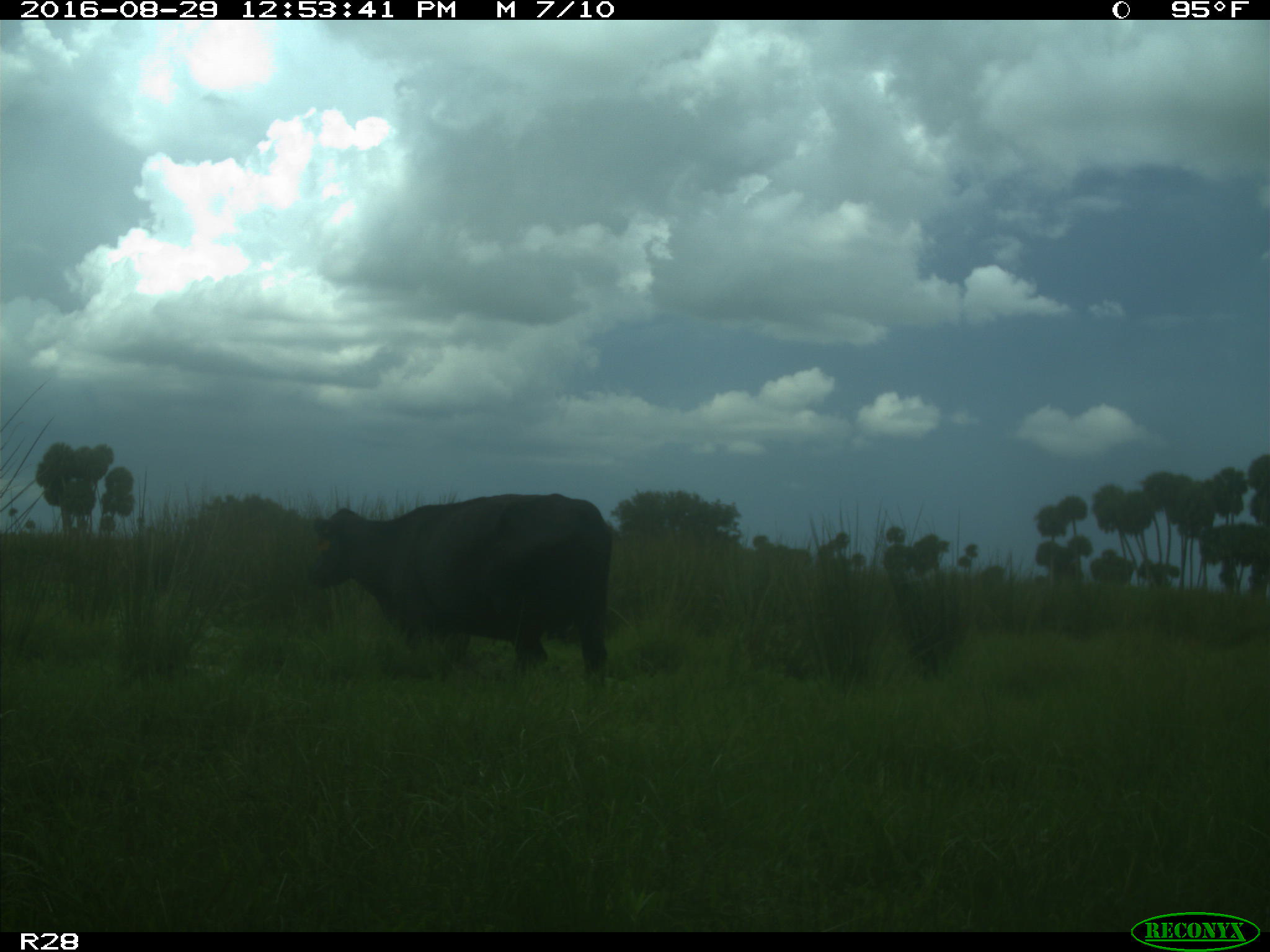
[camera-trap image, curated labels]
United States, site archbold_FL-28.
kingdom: Animalia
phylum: Chordata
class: Mammalia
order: Artiodactyla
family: Bovidae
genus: Bos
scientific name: Bos taurus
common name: domestic cow